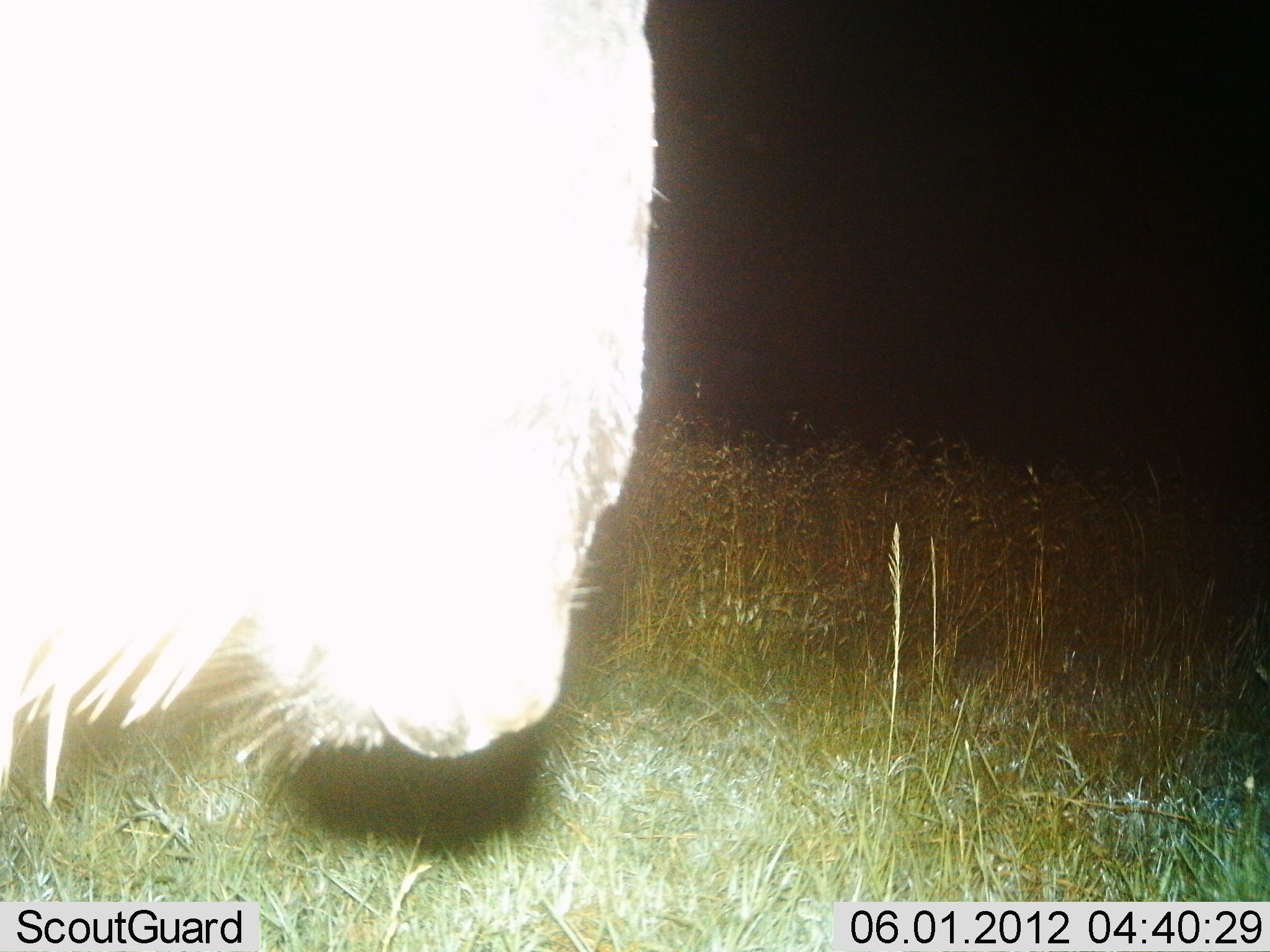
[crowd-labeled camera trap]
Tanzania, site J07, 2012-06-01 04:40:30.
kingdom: Animalia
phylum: Chordata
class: Mammalia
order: Artiodactyla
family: Bovidae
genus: Connochaetes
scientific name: Connochaetes taurinus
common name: blue wildebeest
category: wildebeest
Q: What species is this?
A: Wildebeest (blue wildebeest) (Connochaetes taurinus).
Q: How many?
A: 1.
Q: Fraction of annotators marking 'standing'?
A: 100%.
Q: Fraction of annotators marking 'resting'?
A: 0%.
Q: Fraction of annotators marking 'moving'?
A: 0%.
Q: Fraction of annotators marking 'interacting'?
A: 0%.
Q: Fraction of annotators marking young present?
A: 0%.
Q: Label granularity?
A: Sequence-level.